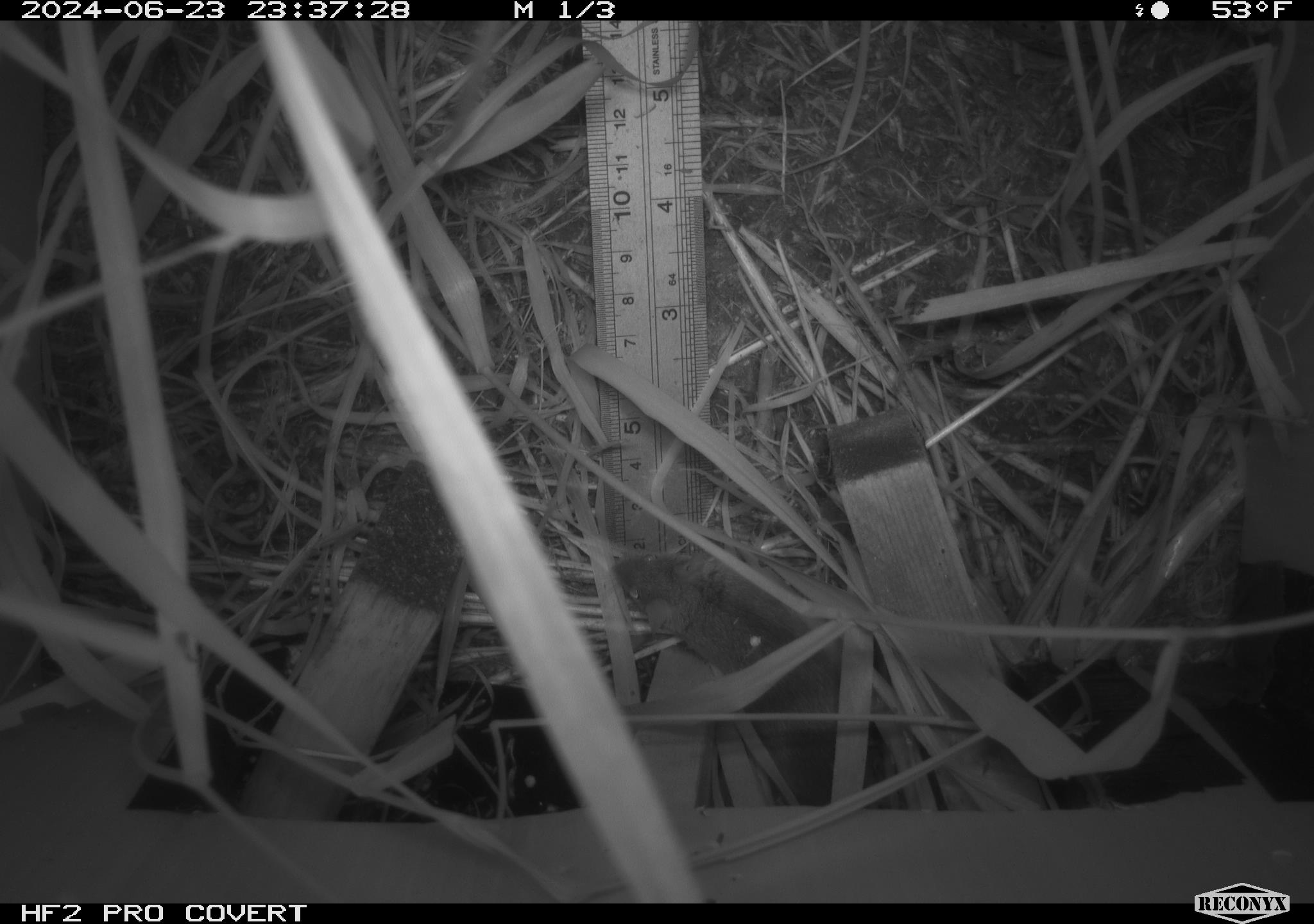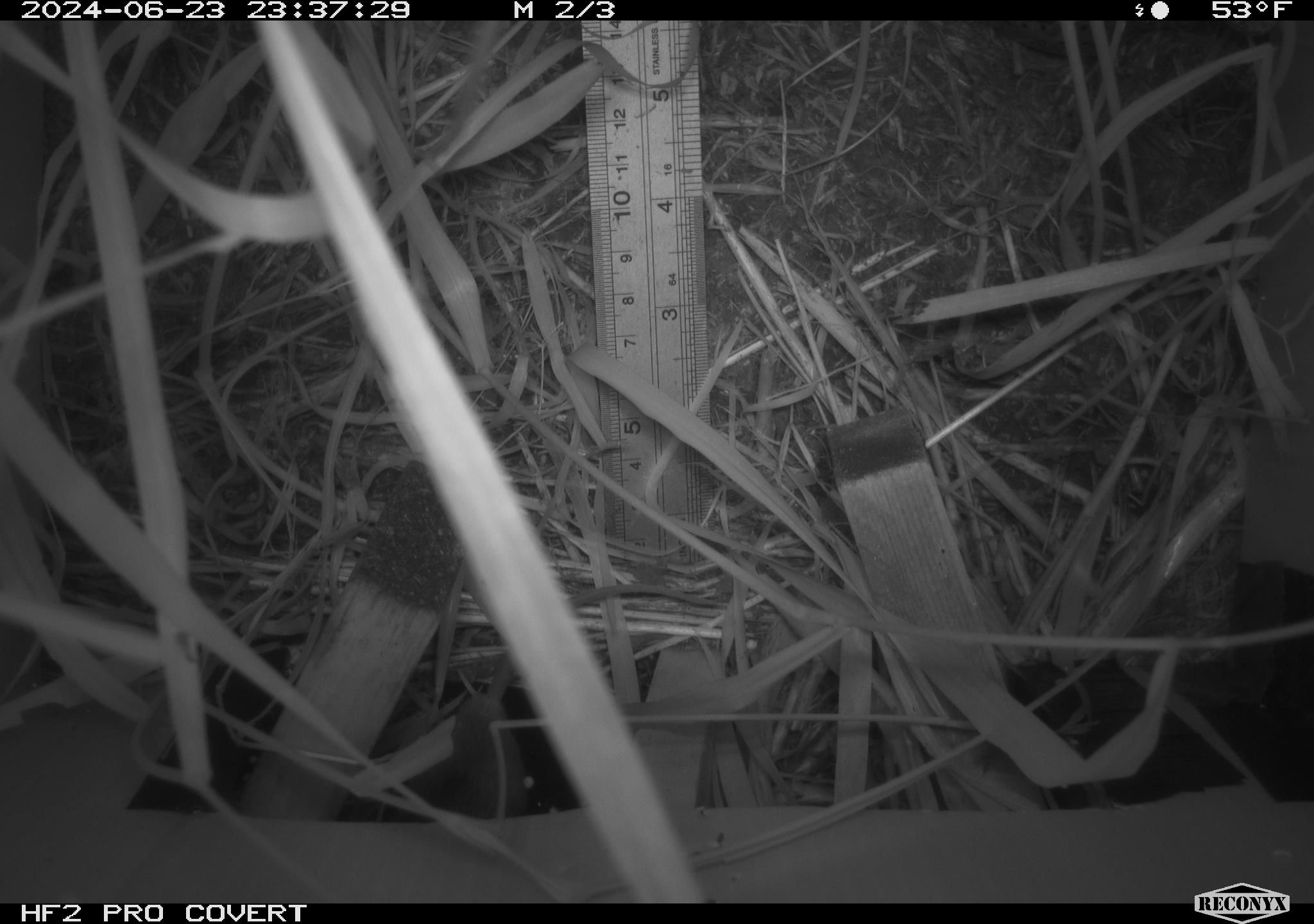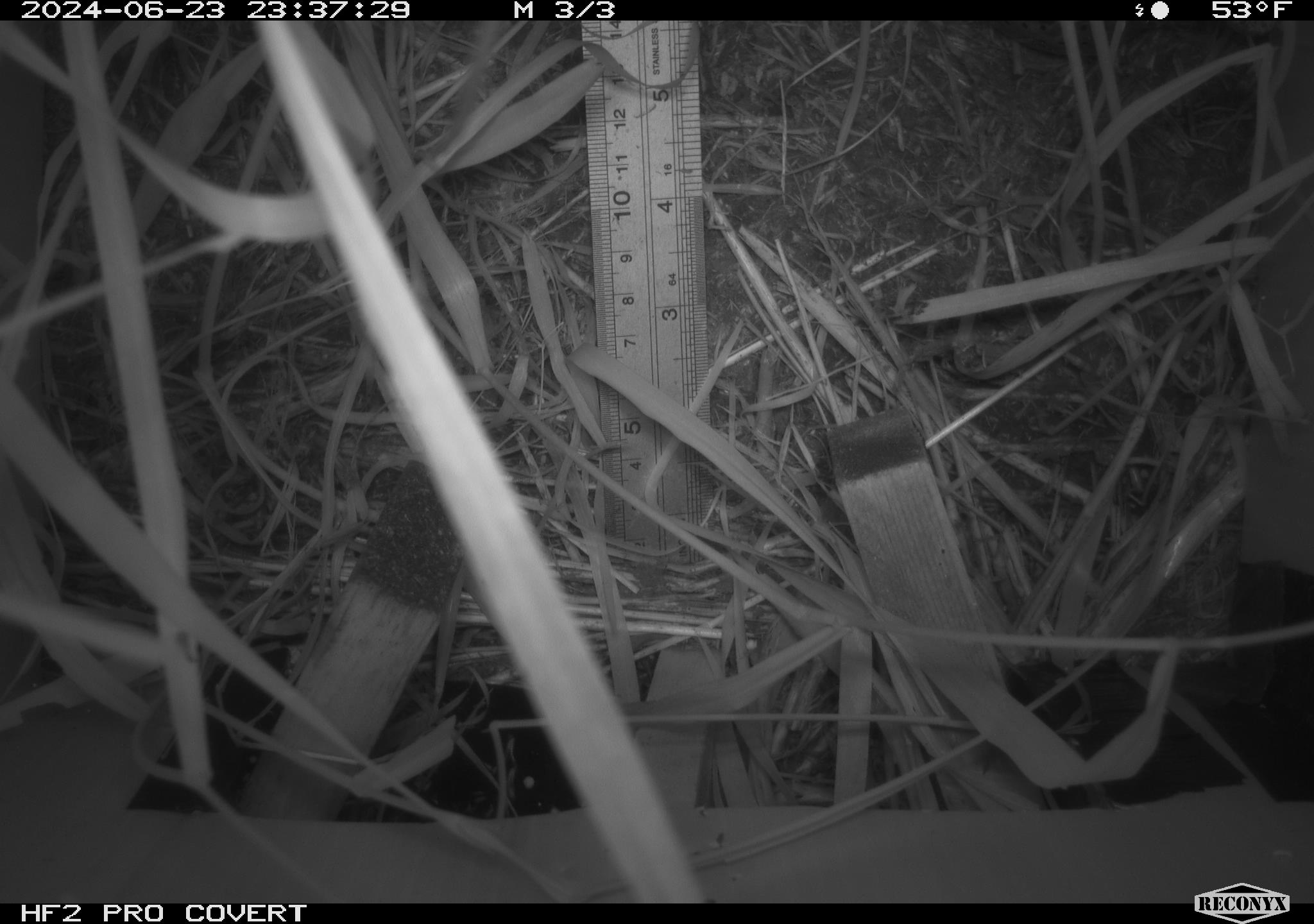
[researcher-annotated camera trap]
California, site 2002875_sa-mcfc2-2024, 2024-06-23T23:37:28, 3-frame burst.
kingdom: Animalia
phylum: Chordata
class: Mammalia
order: Rodentia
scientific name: Rodentia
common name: rodent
Rodent (Rodentia).